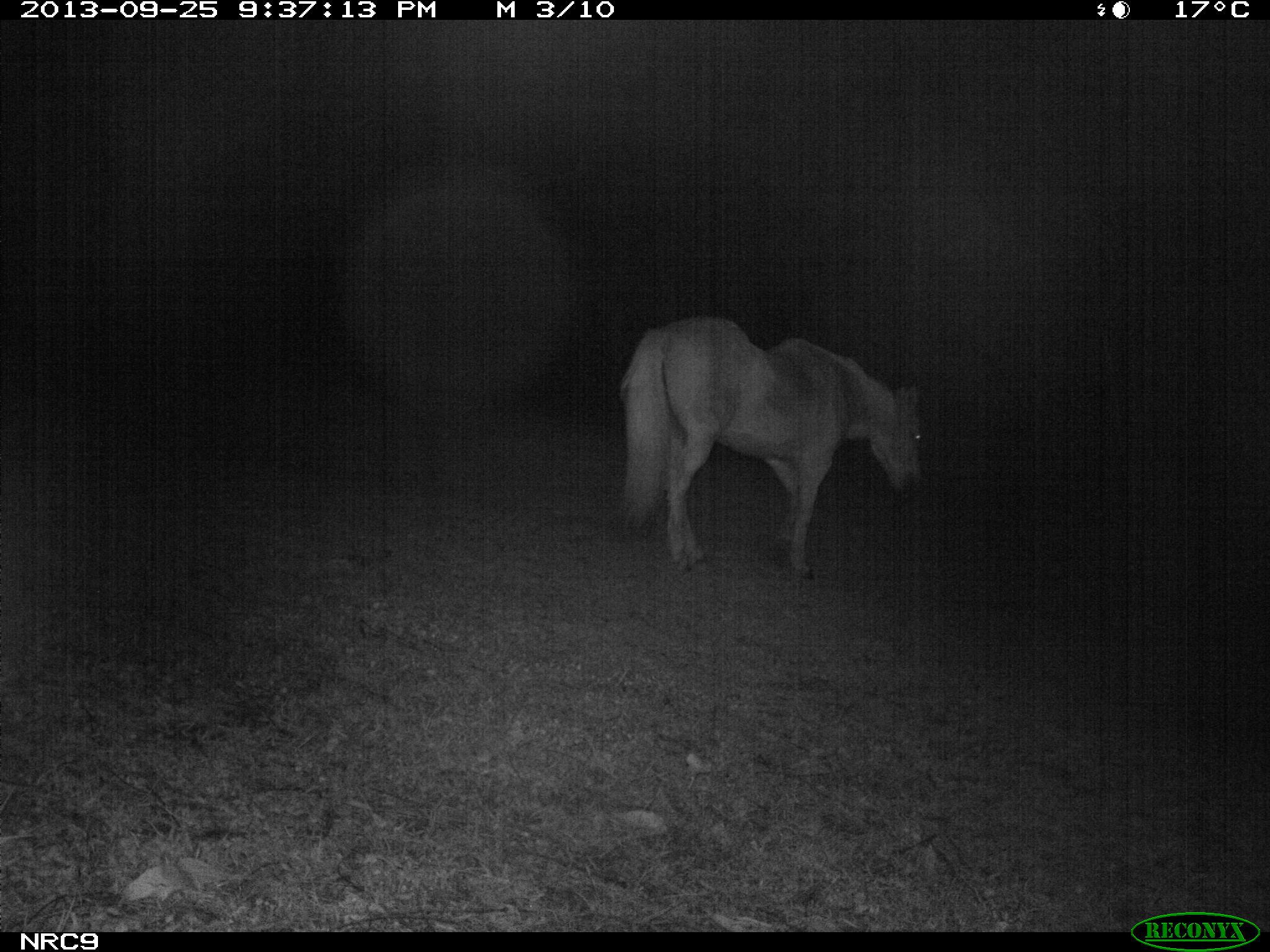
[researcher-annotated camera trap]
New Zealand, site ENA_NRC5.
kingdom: Animalia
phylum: Chordata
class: Mammalia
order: Perissodactyla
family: Equidae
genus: Equus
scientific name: Equus caballus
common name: horse